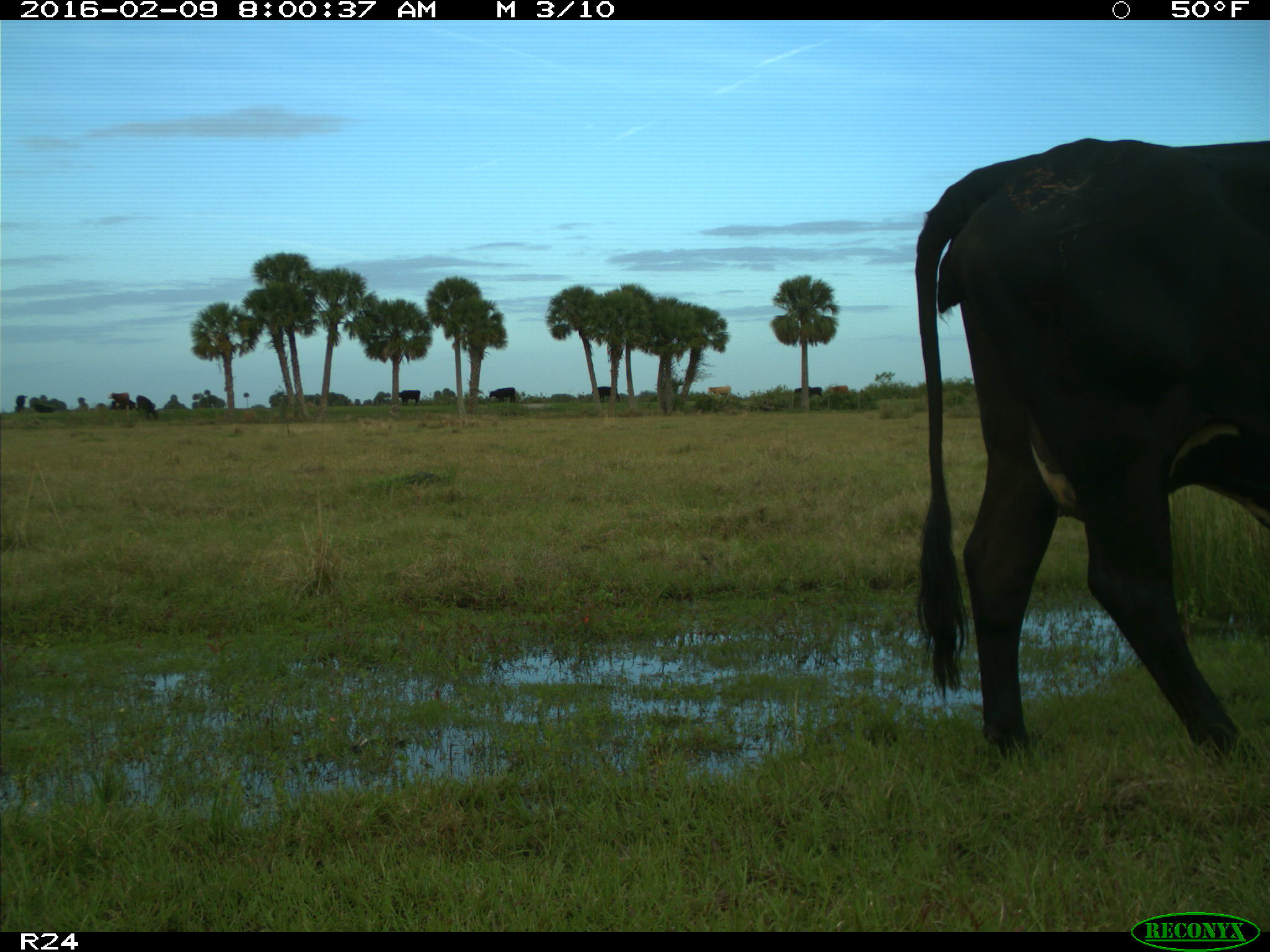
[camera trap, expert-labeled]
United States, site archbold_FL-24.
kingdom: Animalia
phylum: Chordata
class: Mammalia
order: Artiodactyla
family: Bovidae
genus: Bos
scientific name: Bos taurus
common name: domestic cow